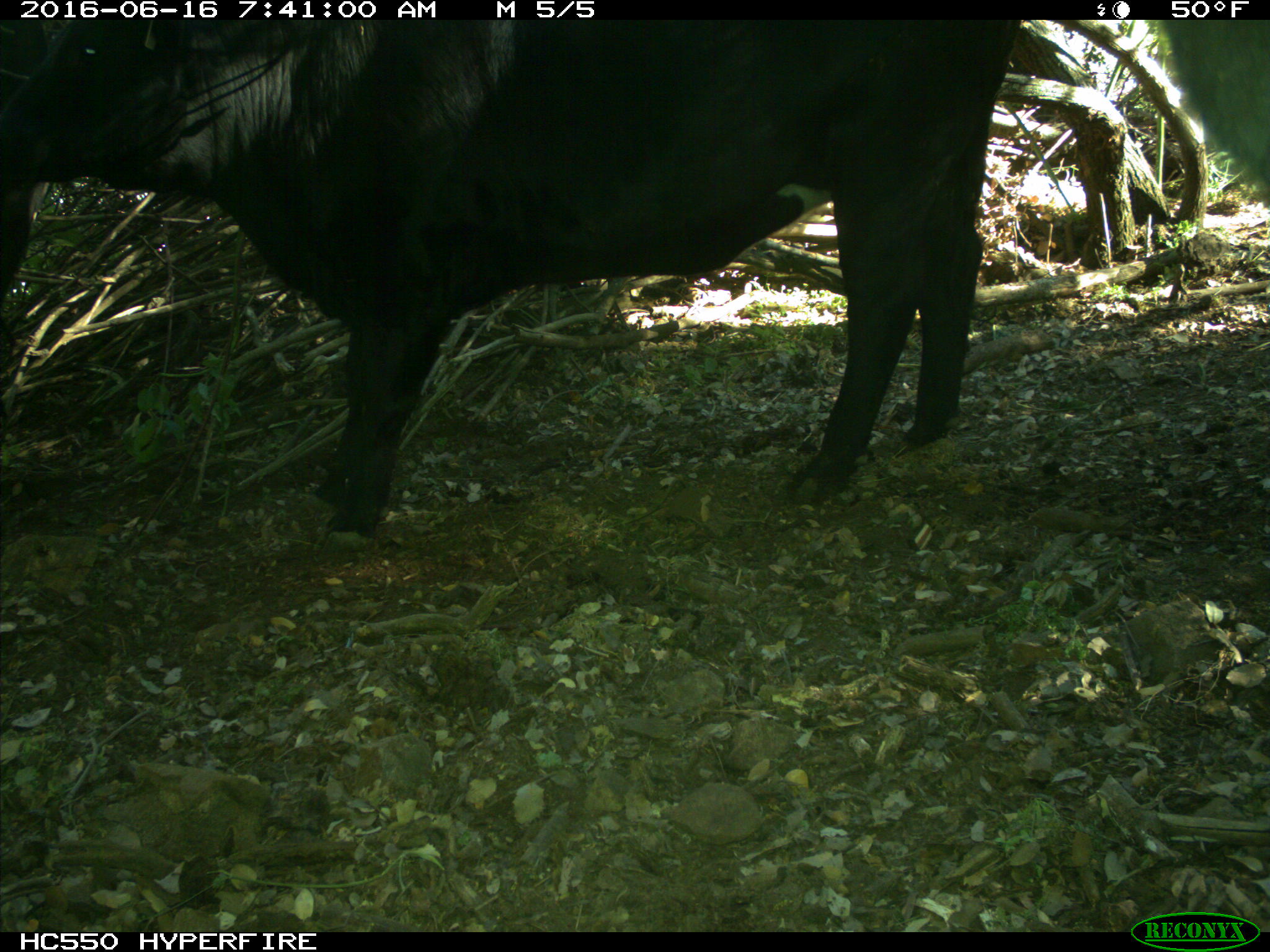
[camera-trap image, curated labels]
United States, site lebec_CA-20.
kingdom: Animalia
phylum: Chordata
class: Mammalia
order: Artiodactyla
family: Bovidae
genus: Bos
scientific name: Bos taurus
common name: domestic cow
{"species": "Bos taurus (domestic cow)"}